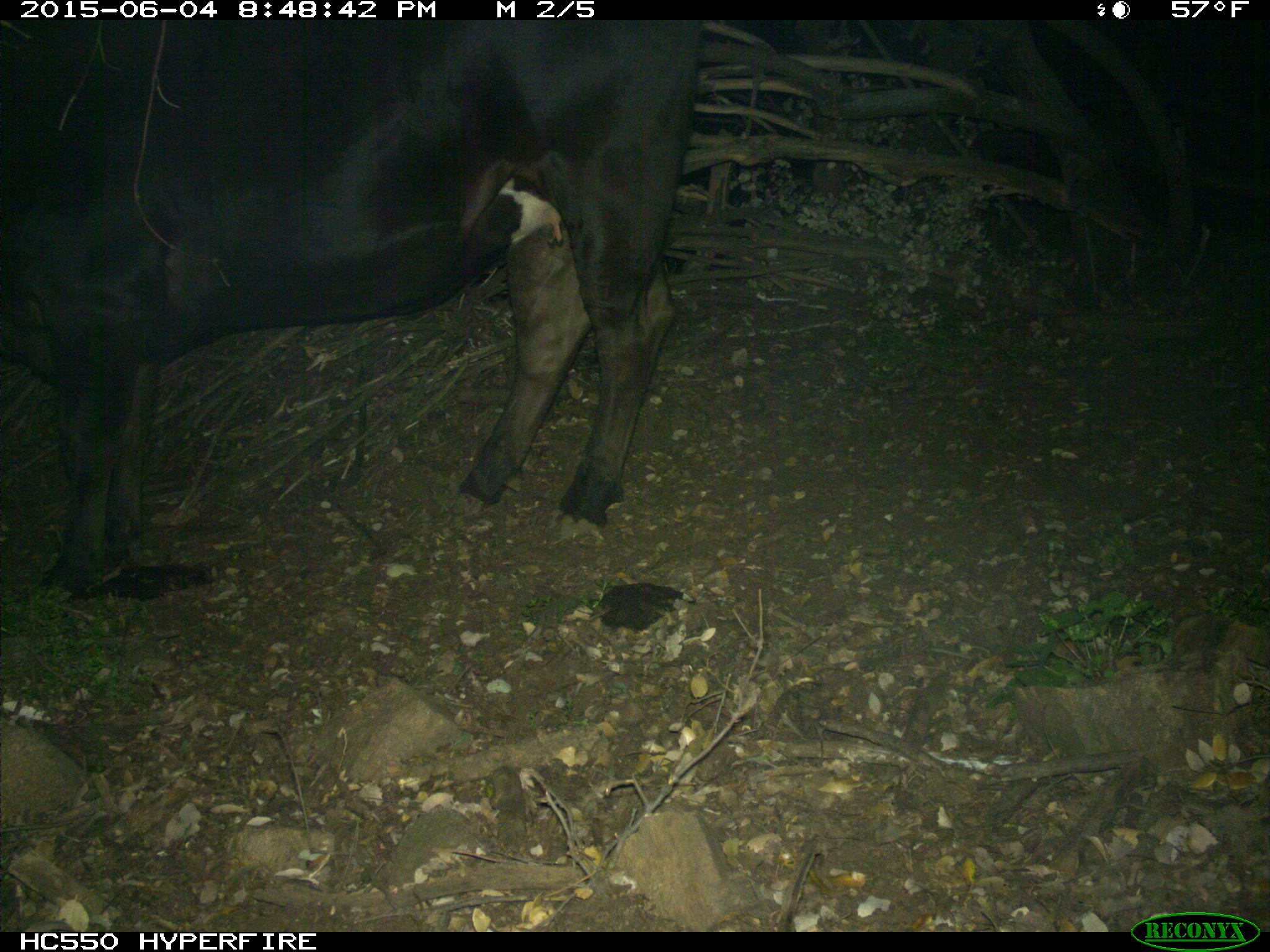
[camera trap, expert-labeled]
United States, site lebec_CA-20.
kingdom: Animalia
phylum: Chordata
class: Mammalia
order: Artiodactyla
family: Bovidae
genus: Bos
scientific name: Bos taurus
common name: domestic cow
Bos taurus (domestic cow).